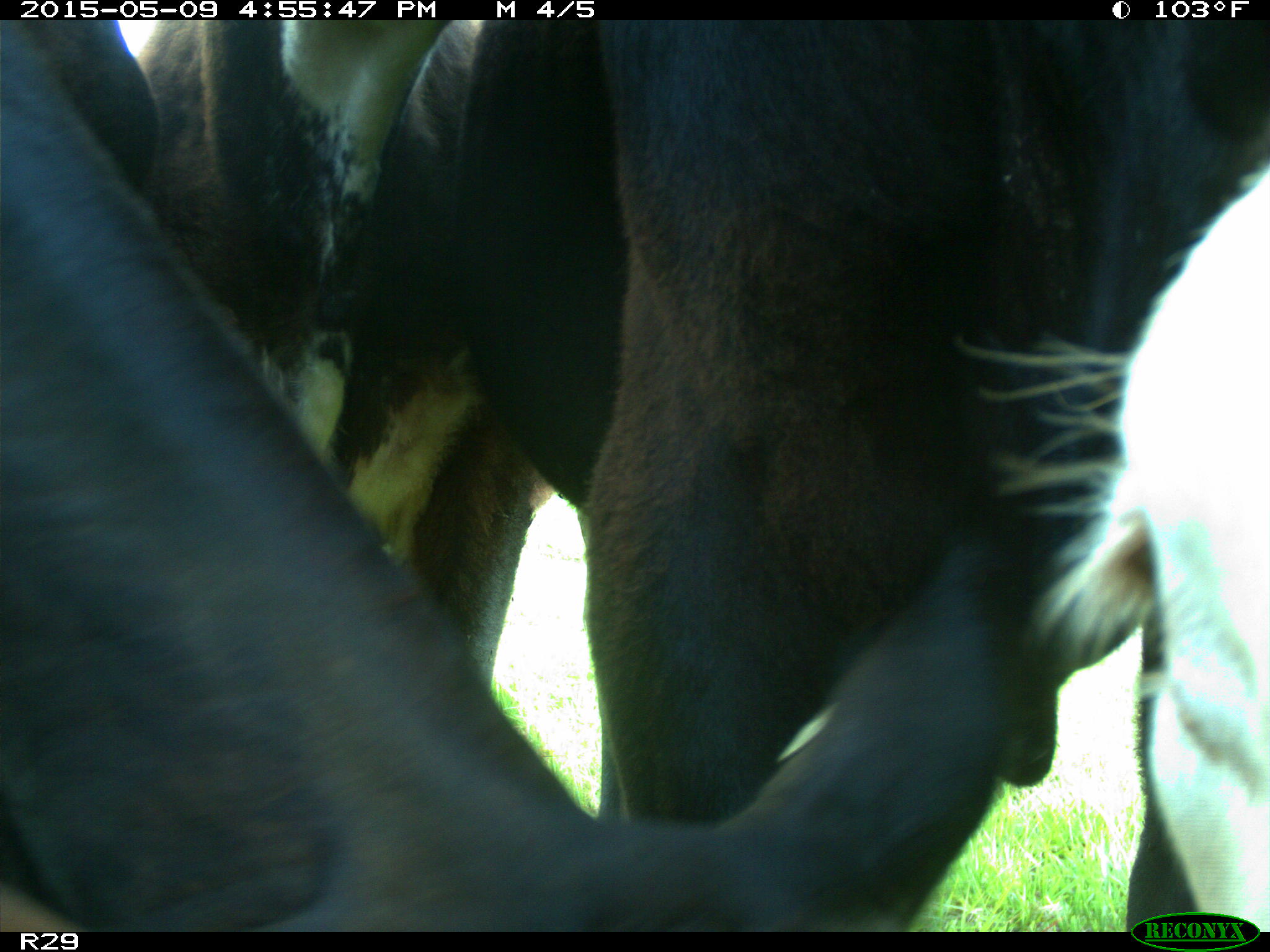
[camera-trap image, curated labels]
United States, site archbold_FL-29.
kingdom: Animalia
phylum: Chordata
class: Mammalia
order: Artiodactyla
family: Bovidae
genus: Bos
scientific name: Bos taurus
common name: domestic cow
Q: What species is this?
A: Bos taurus (domestic cow).